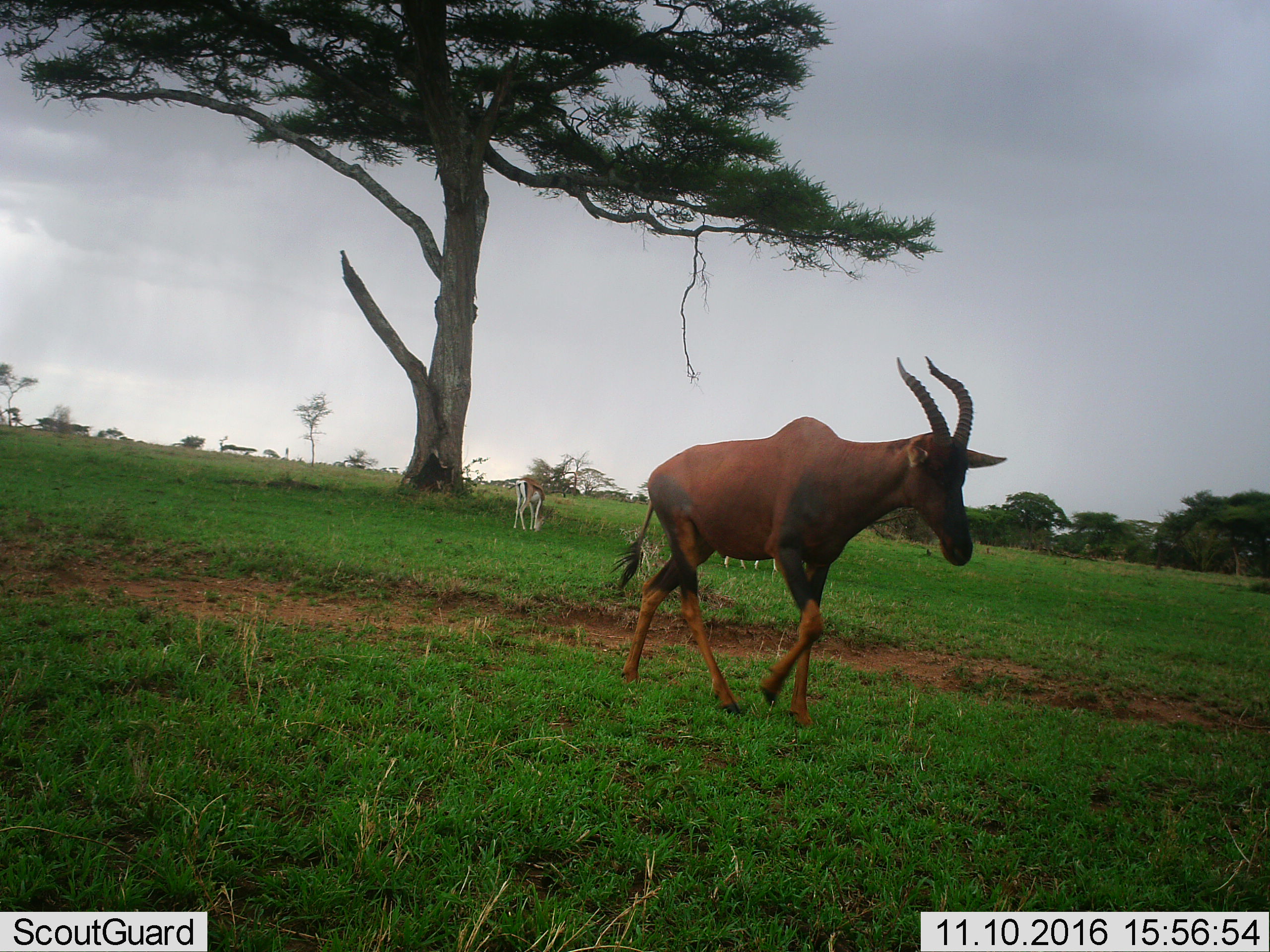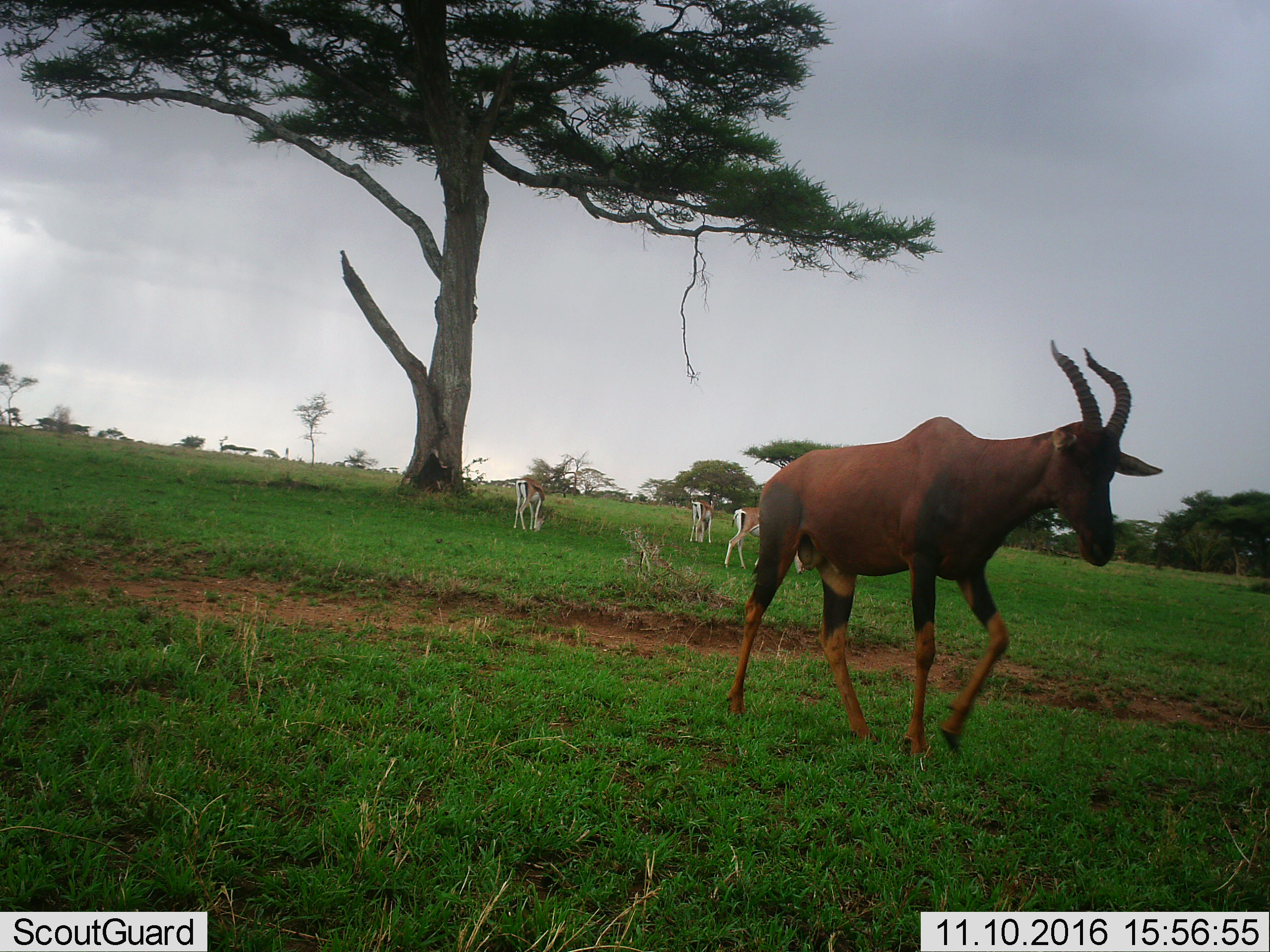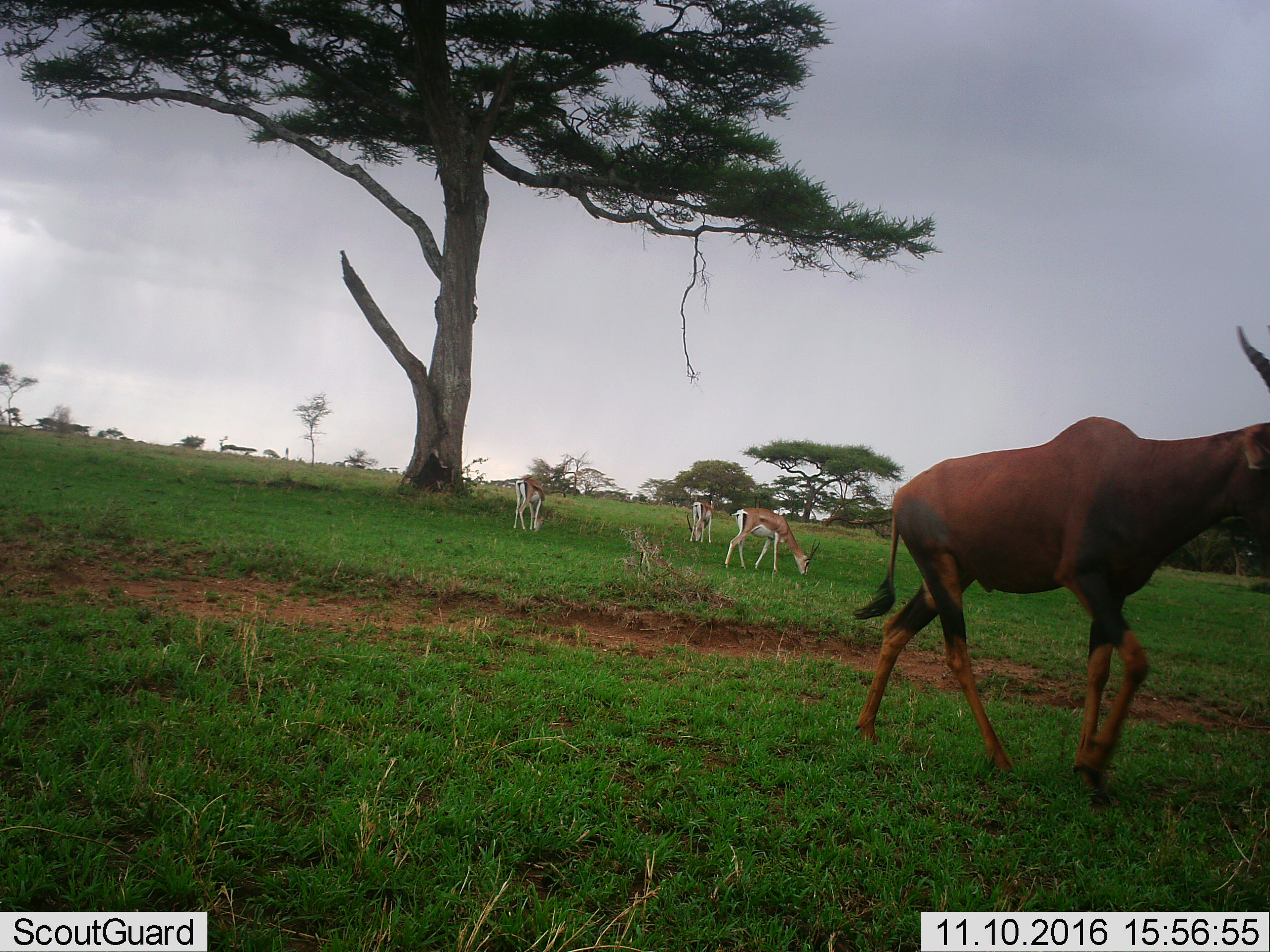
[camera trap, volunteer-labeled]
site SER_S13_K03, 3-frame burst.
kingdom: Animalia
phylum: Chordata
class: Mammalia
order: Artiodactyla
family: Bovidae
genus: Eudorcas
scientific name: Eudorcas thomsonii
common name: thomson's gazelle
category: gazellethomsons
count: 3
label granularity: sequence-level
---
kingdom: Animalia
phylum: Chordata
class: Mammalia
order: Artiodactyla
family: Bovidae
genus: Damaliscus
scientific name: Damaliscus lunatus jimela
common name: topi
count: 1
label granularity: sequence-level